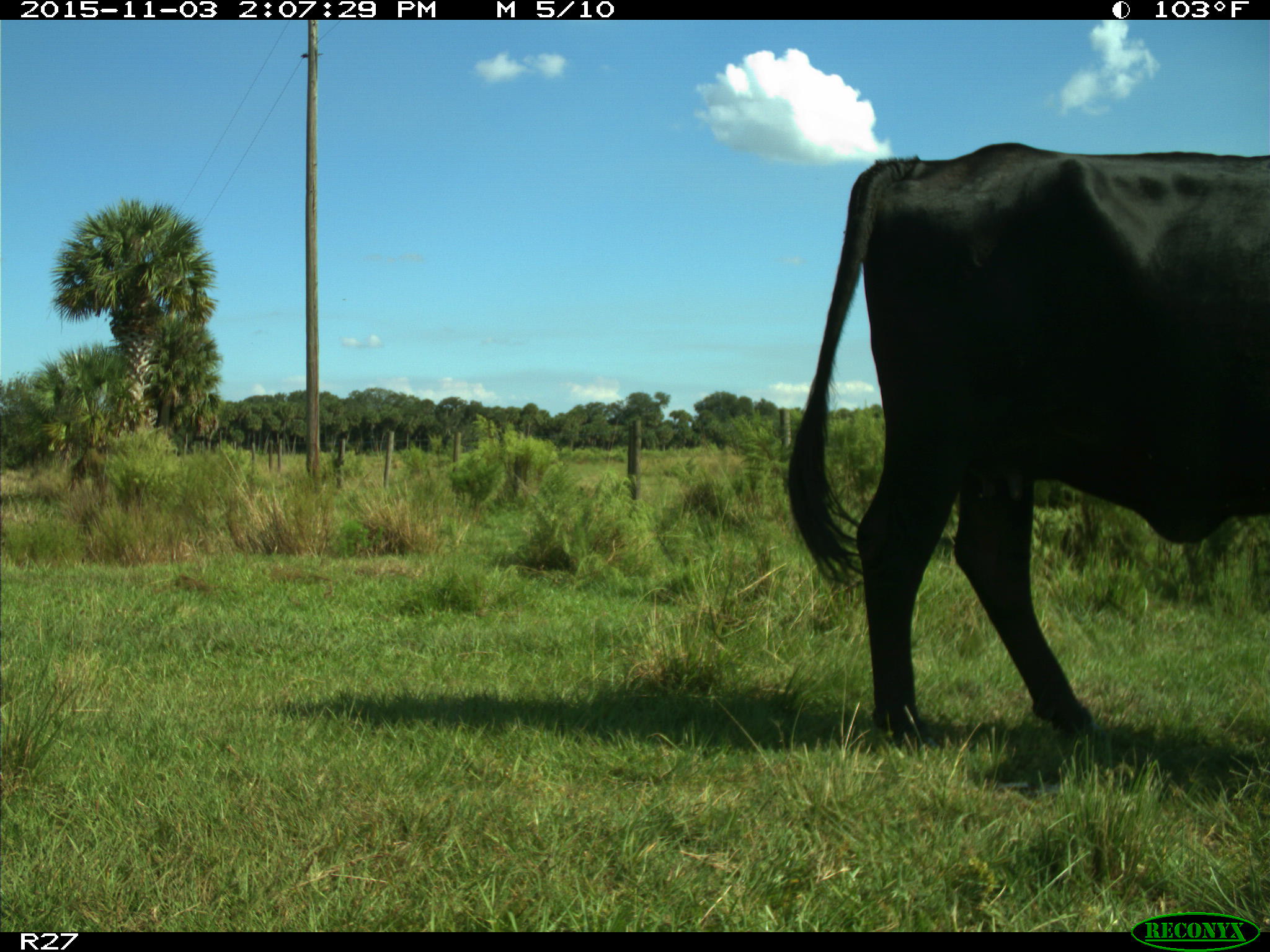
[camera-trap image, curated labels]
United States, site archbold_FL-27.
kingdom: Animalia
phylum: Chordata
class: Mammalia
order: Artiodactyla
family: Bovidae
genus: Bos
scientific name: Bos taurus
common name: domestic cow